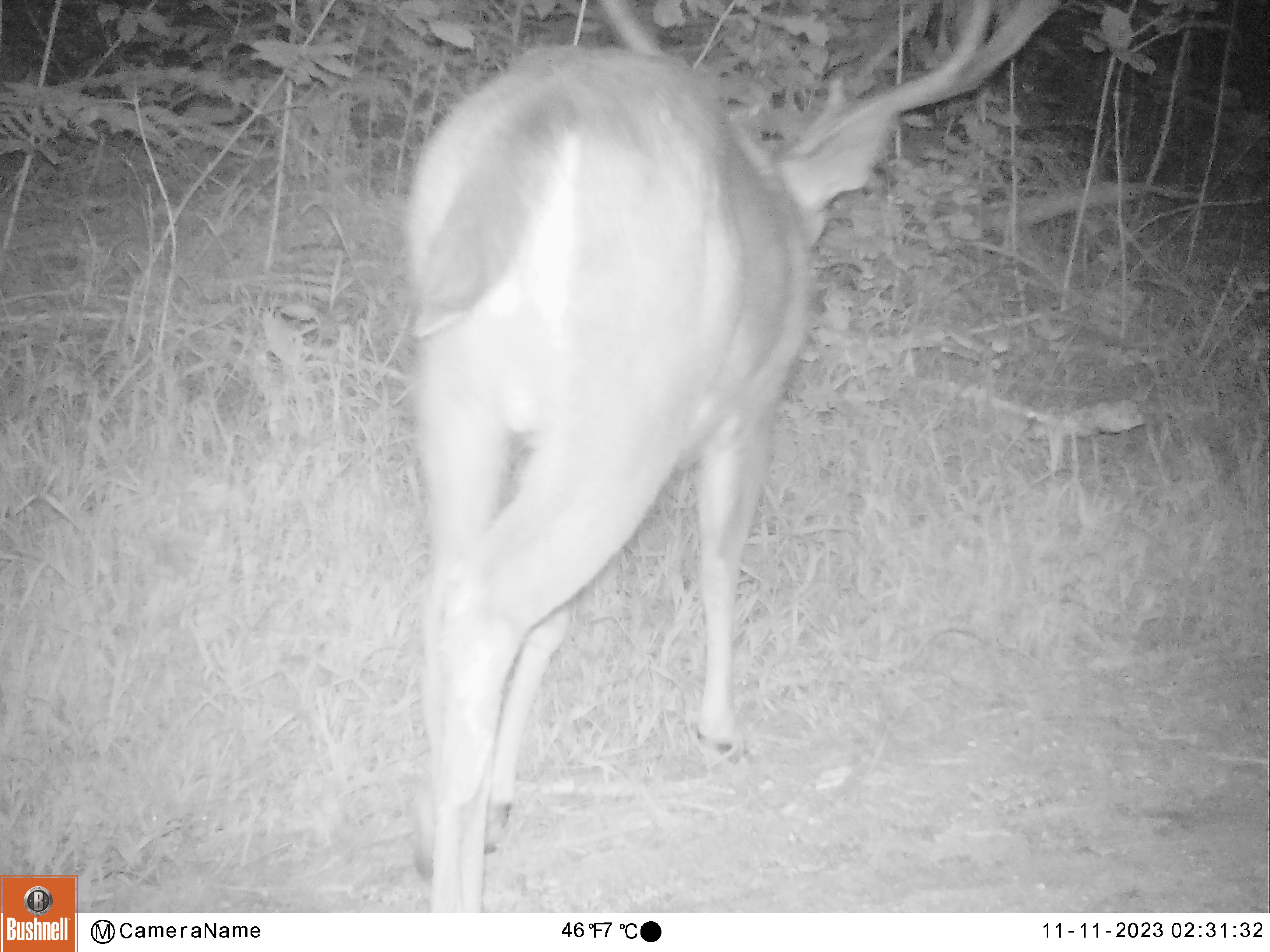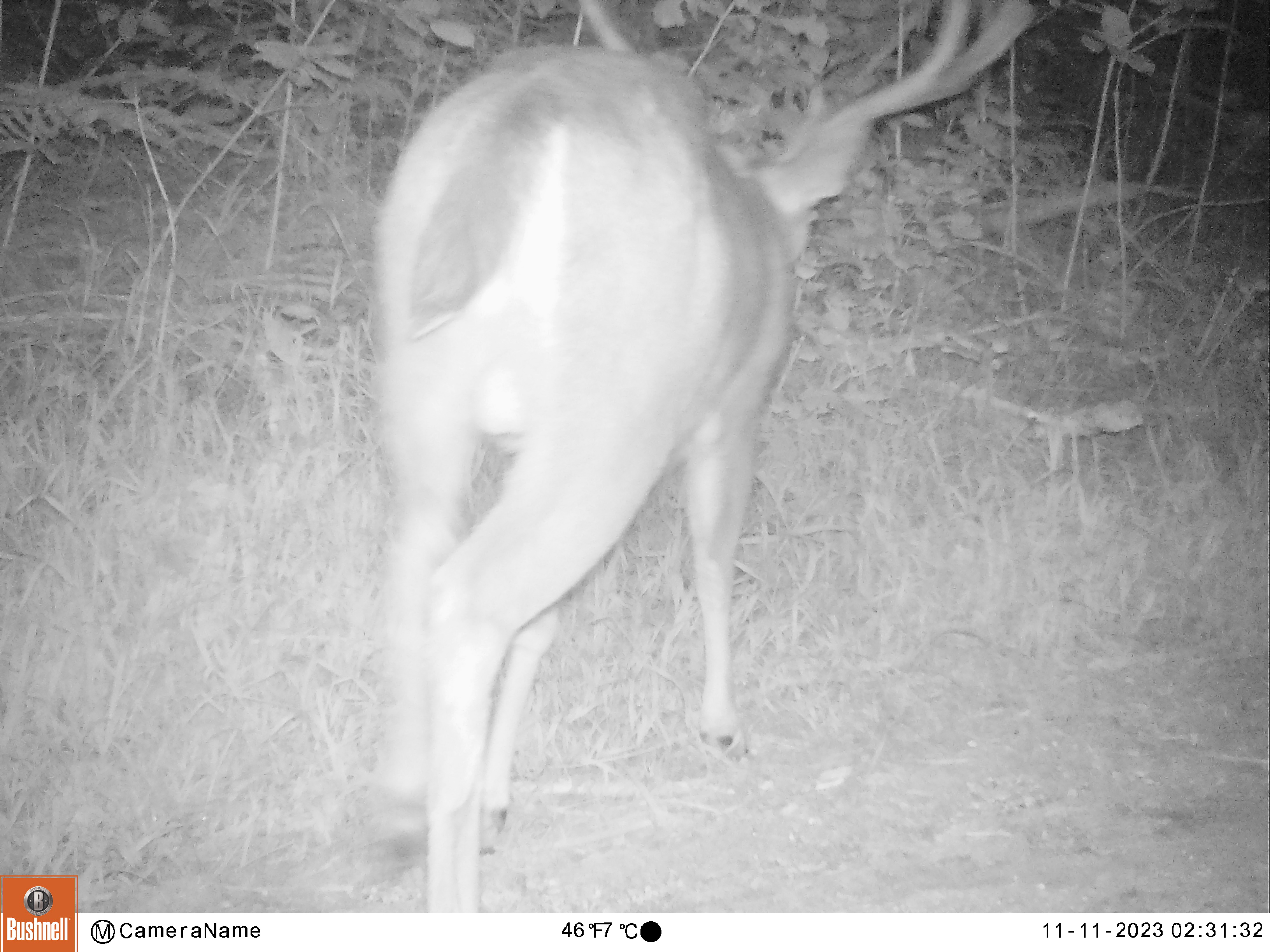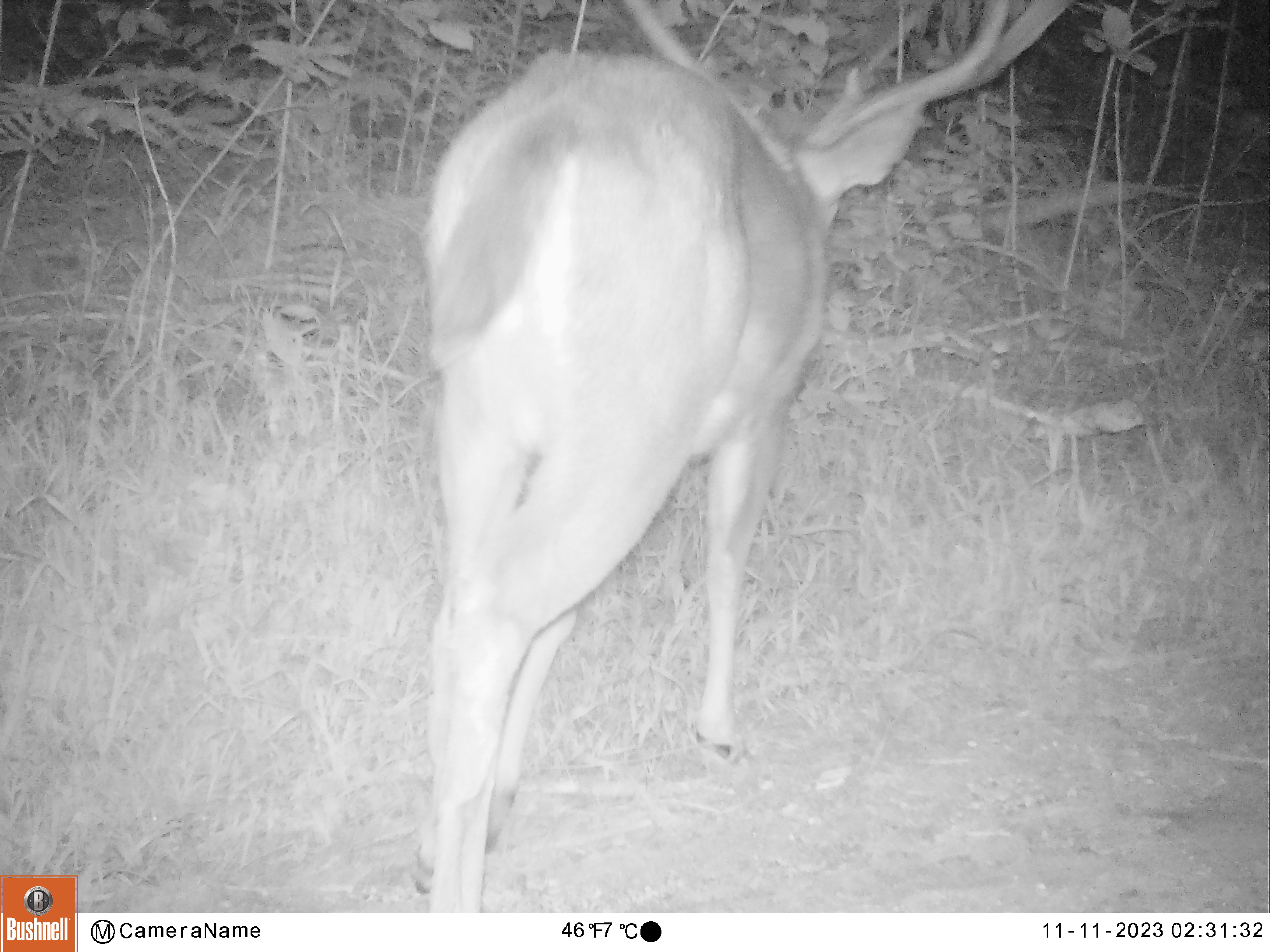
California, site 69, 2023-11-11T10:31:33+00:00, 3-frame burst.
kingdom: Animalia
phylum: Chordata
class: Mammalia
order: Artiodactyla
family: Cervidae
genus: Odocoileus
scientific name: Odocoileus hemionus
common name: mule deer